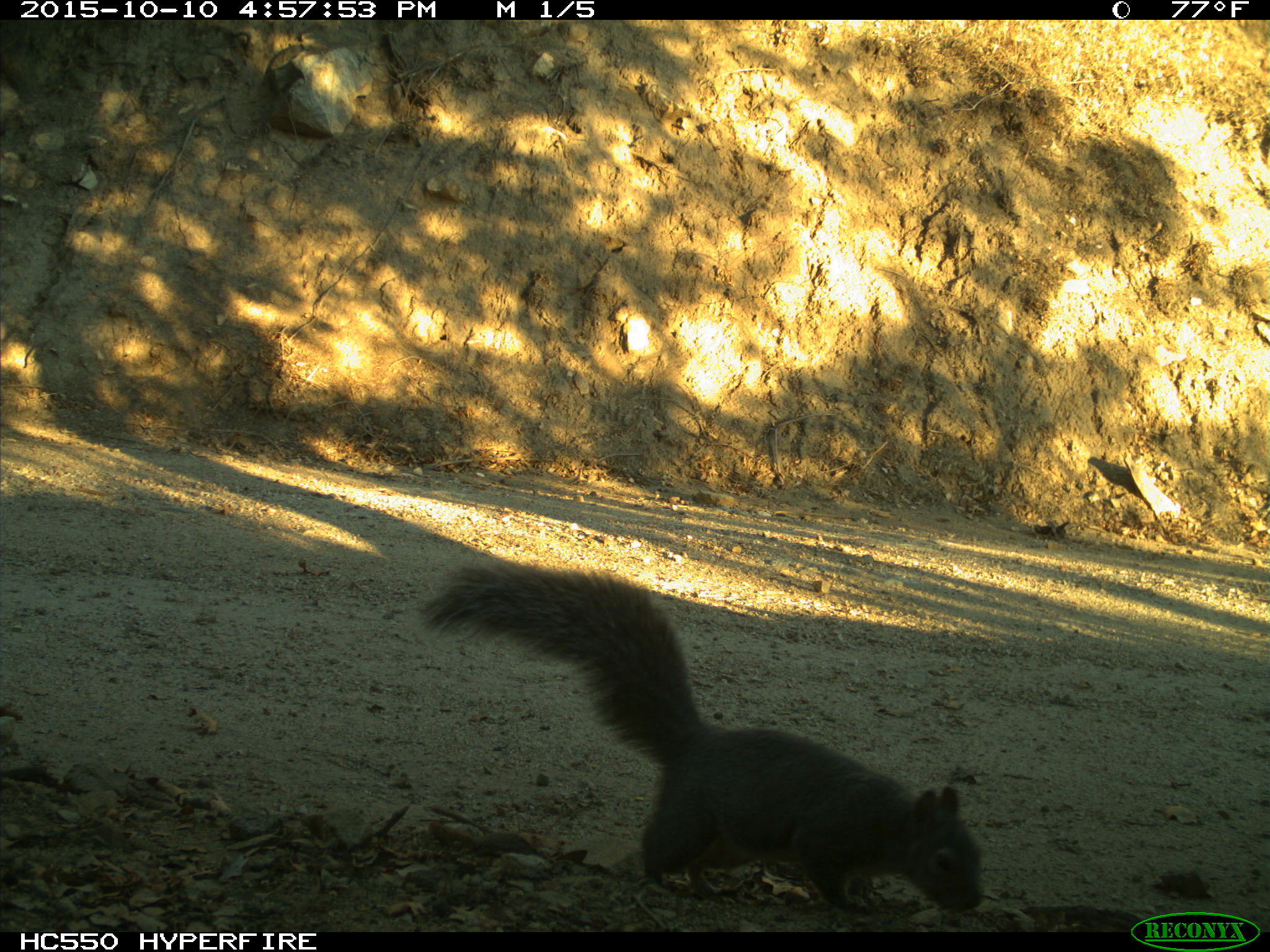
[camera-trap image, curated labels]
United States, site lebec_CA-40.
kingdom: Animalia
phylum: Chordata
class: Mammalia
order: Rodentia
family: Sciuridae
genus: Sciurus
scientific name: Sciurus carolinensis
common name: eastern gray squirrel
Sciurus carolinensis (eastern gray squirrel).